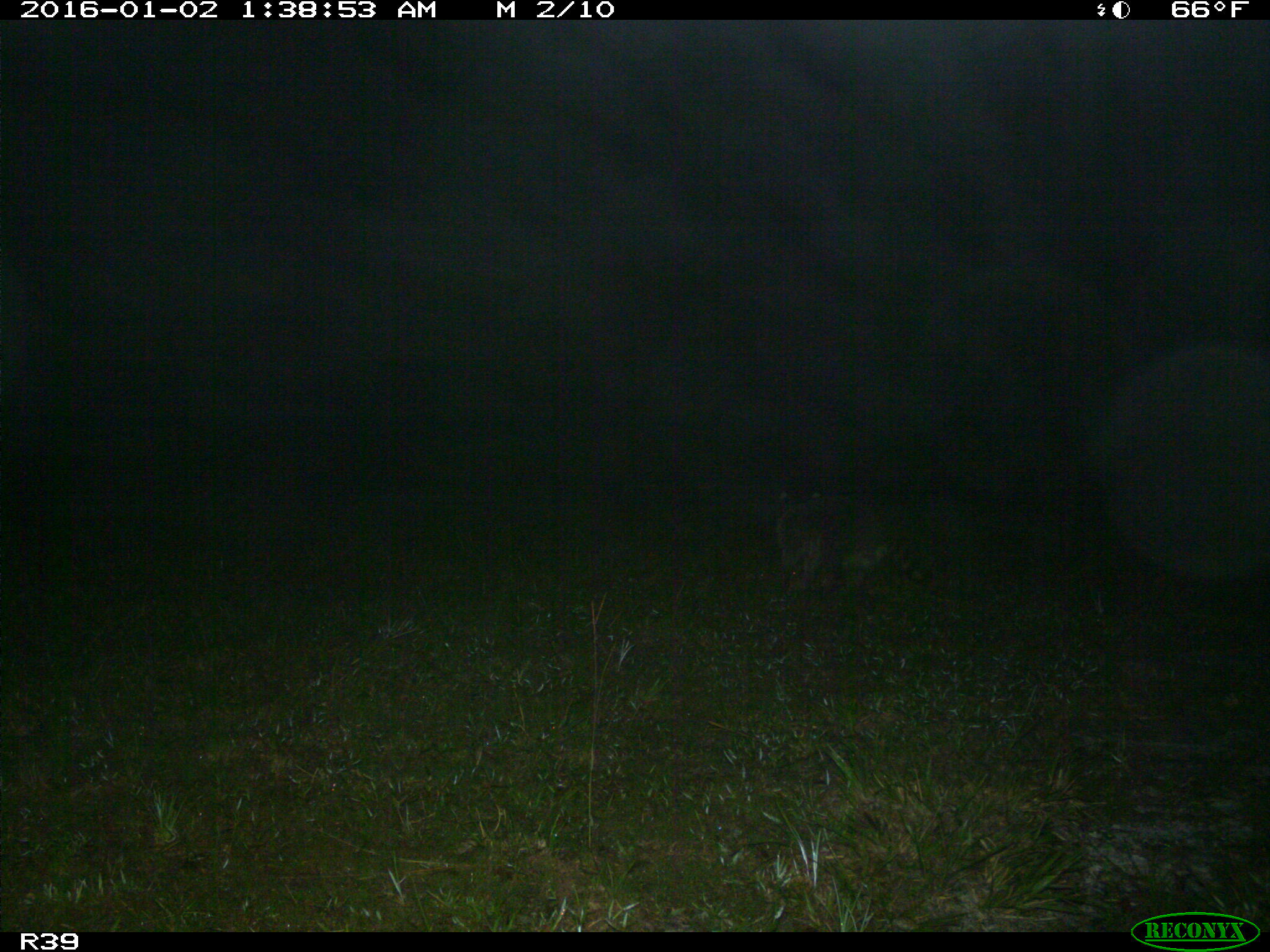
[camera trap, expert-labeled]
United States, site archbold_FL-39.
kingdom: Animalia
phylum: Chordata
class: Mammalia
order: Carnivora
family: Procyonidae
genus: Procyon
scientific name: Procyon lotor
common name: common raccoon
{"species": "Procyon lotor (common raccoon)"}